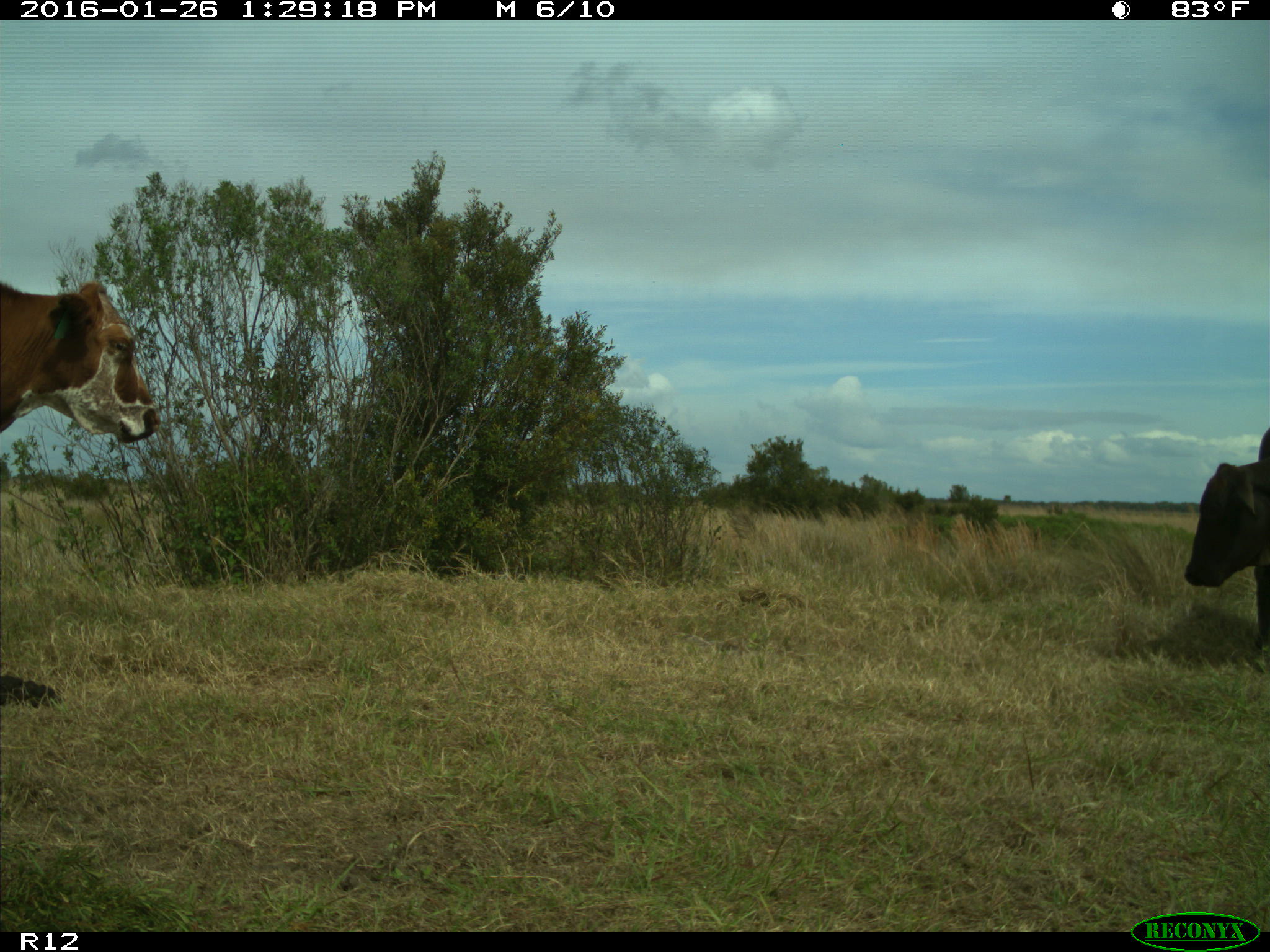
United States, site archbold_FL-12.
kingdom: Animalia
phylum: Chordata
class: Mammalia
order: Artiodactyla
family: Bovidae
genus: Bos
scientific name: Bos taurus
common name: domestic cow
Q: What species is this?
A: Bos taurus (domestic cow).